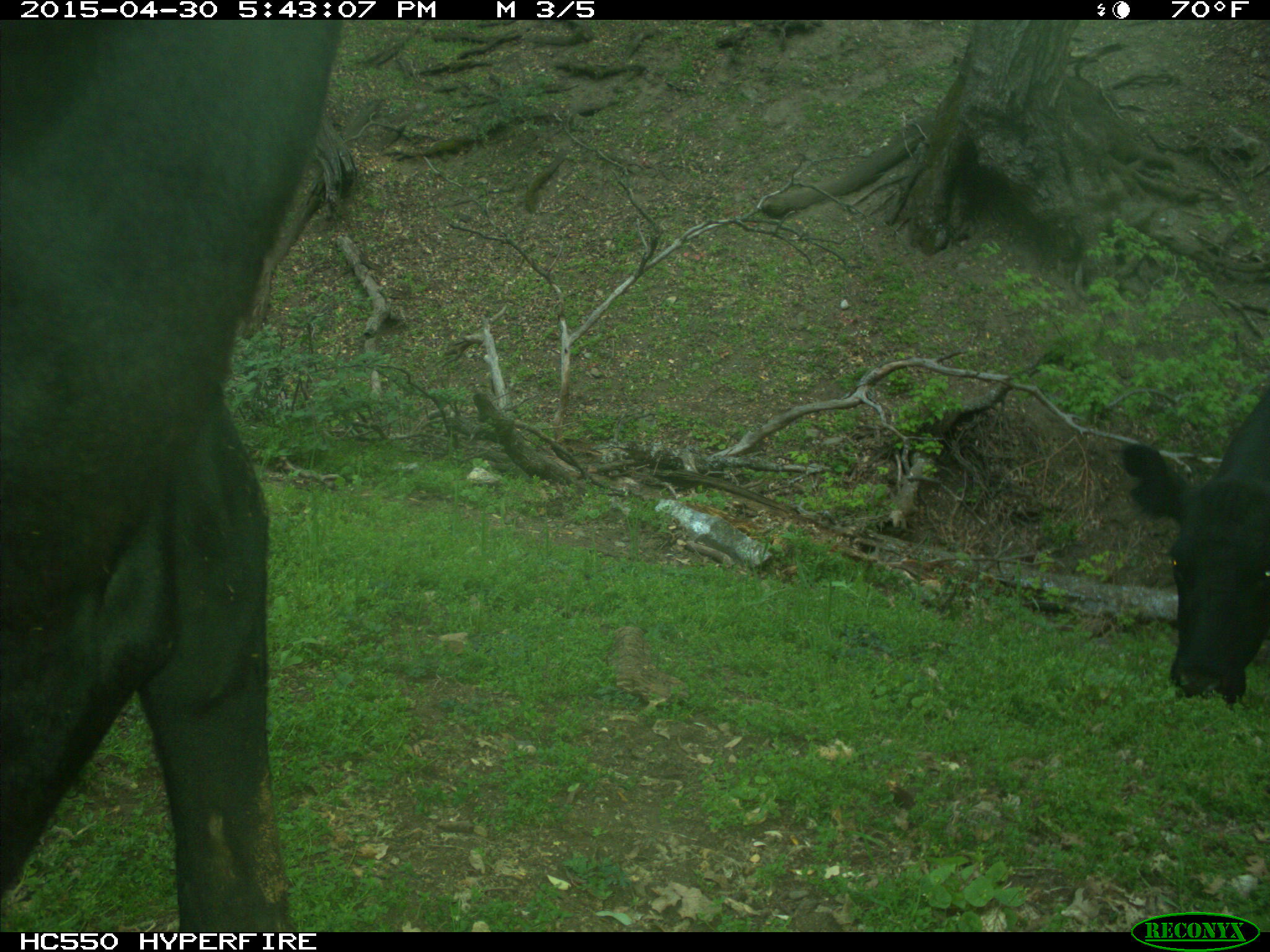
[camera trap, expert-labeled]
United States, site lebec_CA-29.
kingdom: Animalia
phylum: Chordata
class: Mammalia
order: Artiodactyla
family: Bovidae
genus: Bos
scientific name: Bos taurus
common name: domestic cow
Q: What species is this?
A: Bos taurus (domestic cow).